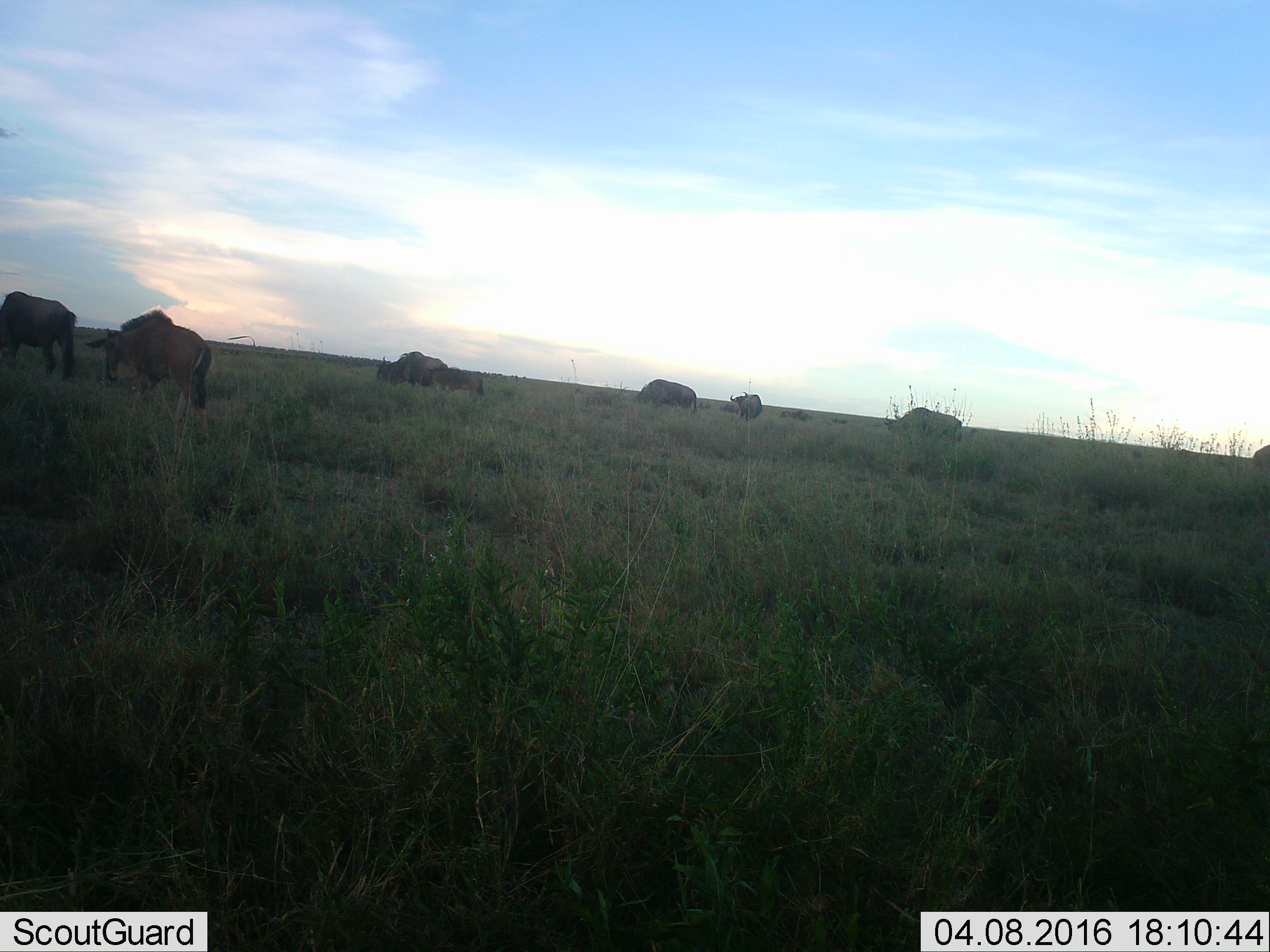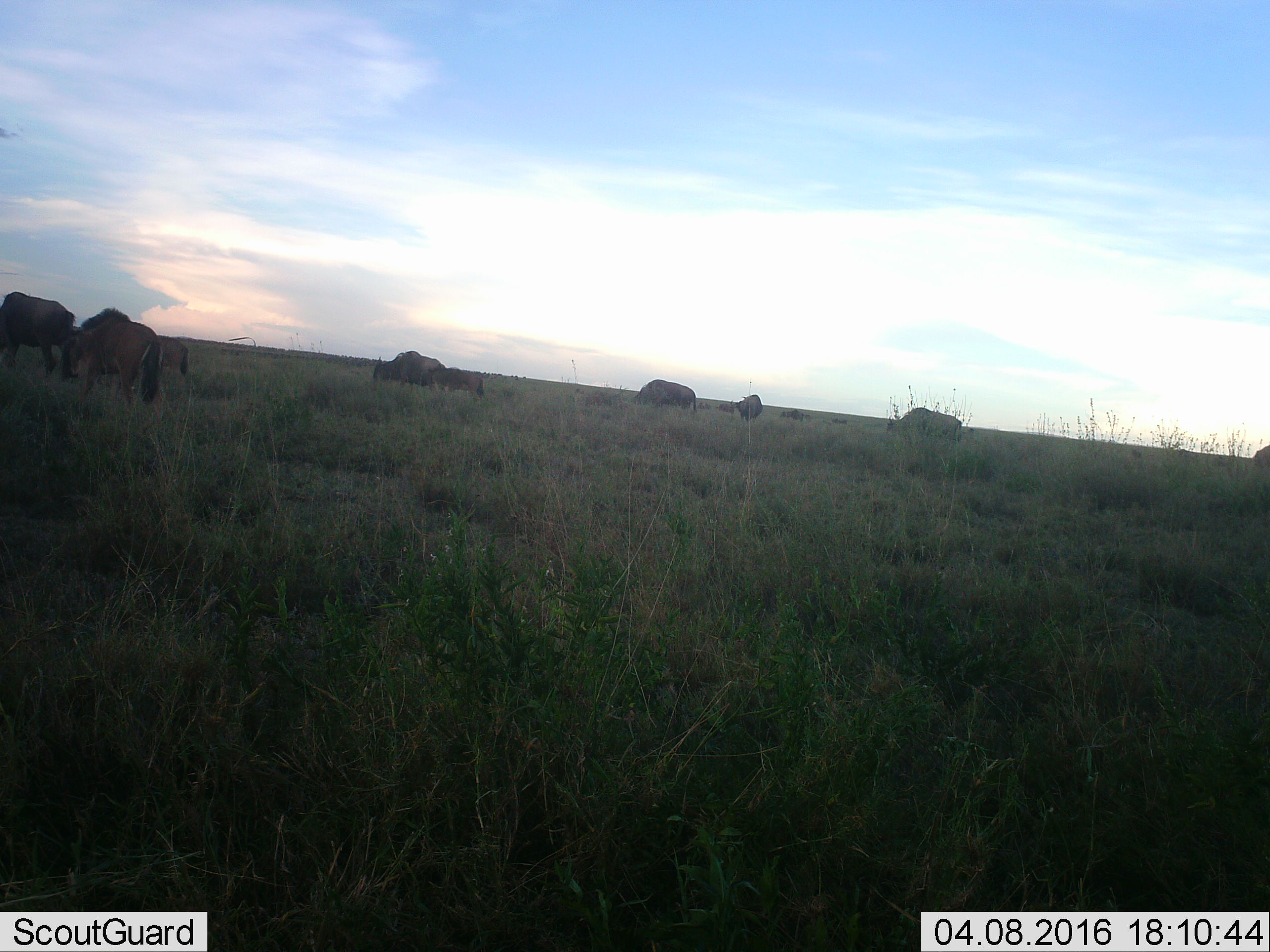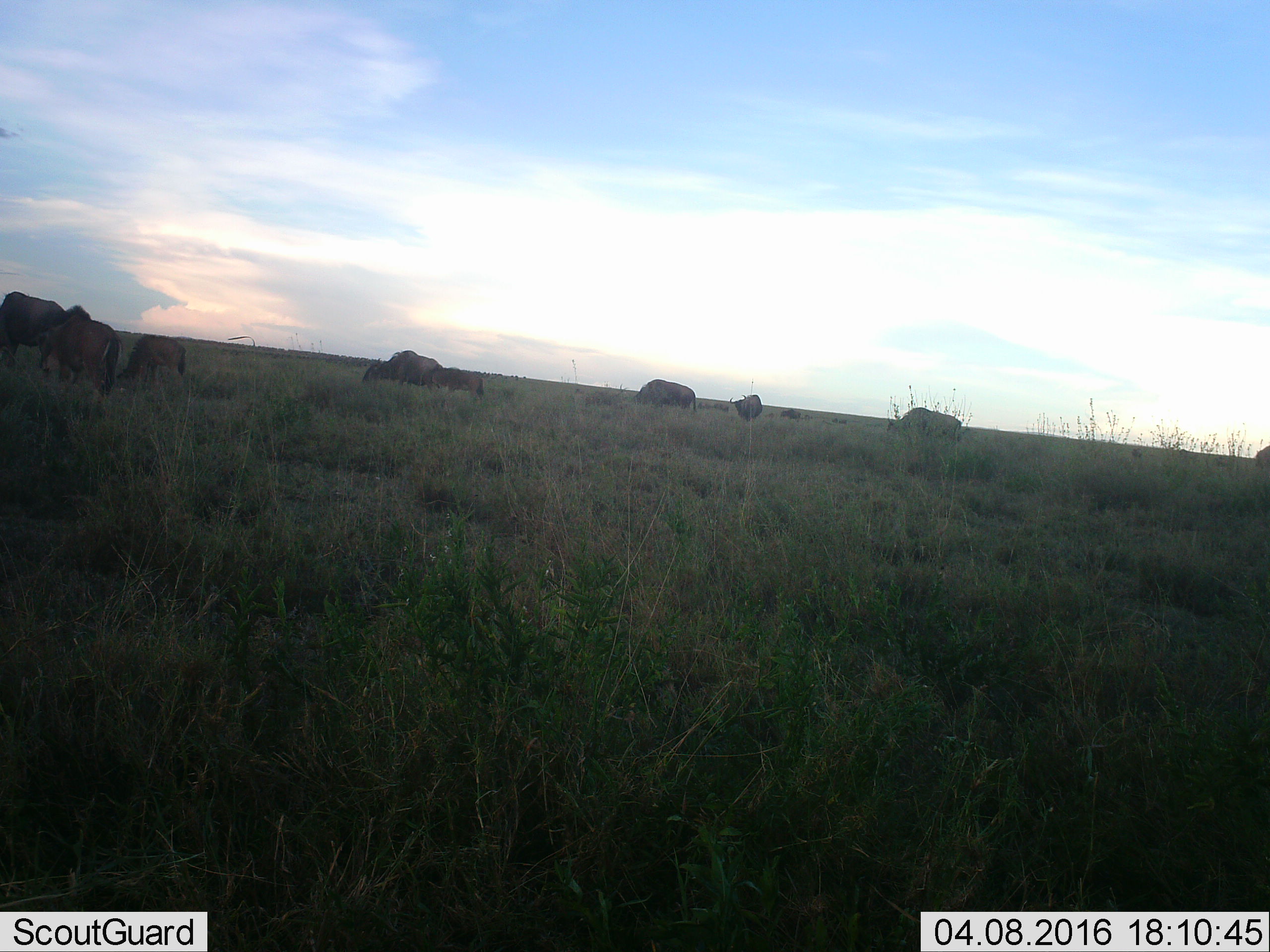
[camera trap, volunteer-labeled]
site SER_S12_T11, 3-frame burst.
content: unidentified animal